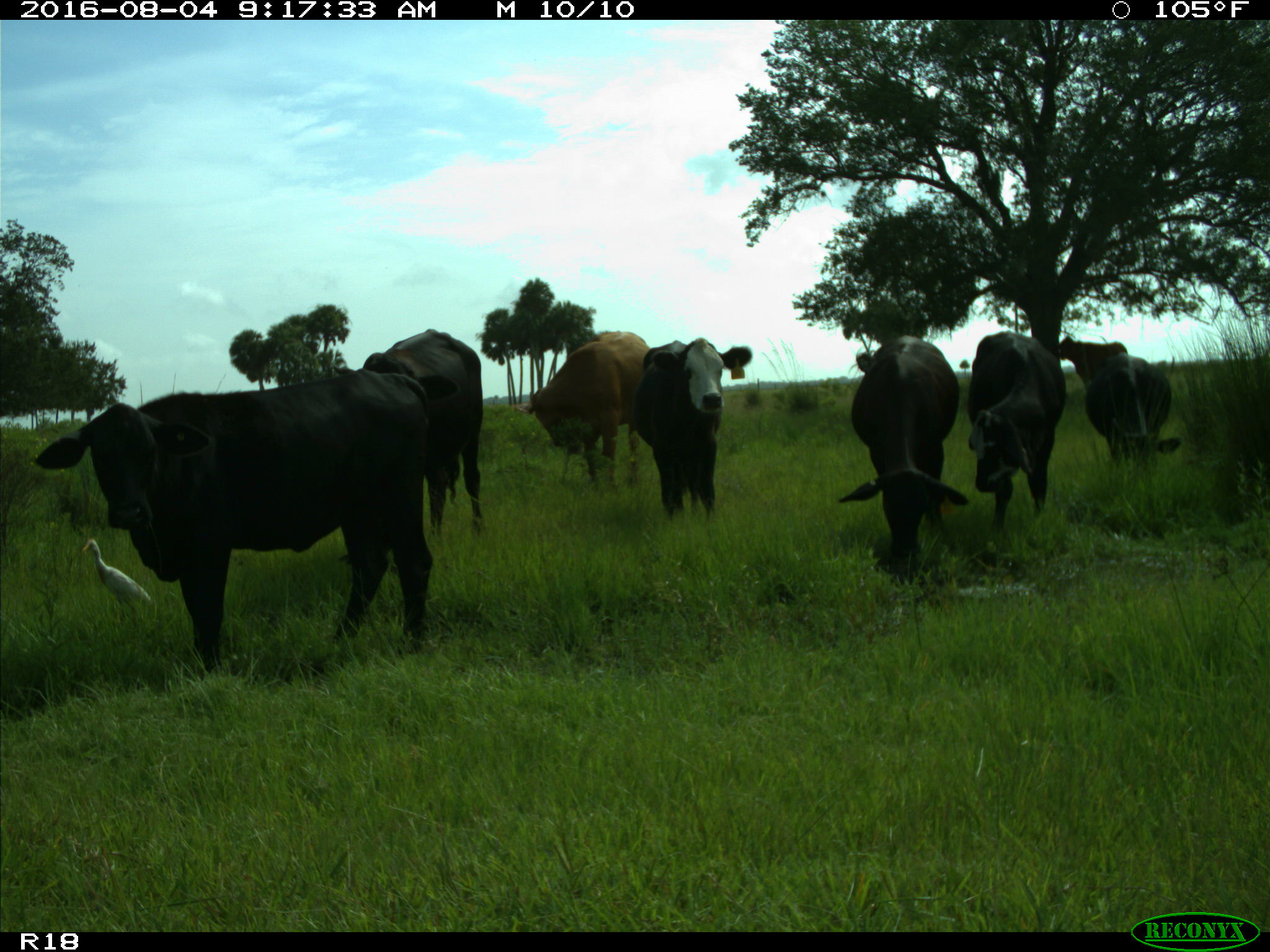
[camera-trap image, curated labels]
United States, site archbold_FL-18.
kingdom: Animalia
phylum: Chordata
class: Mammalia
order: Artiodactyla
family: Bovidae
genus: Bos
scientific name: Bos taurus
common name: domestic cow